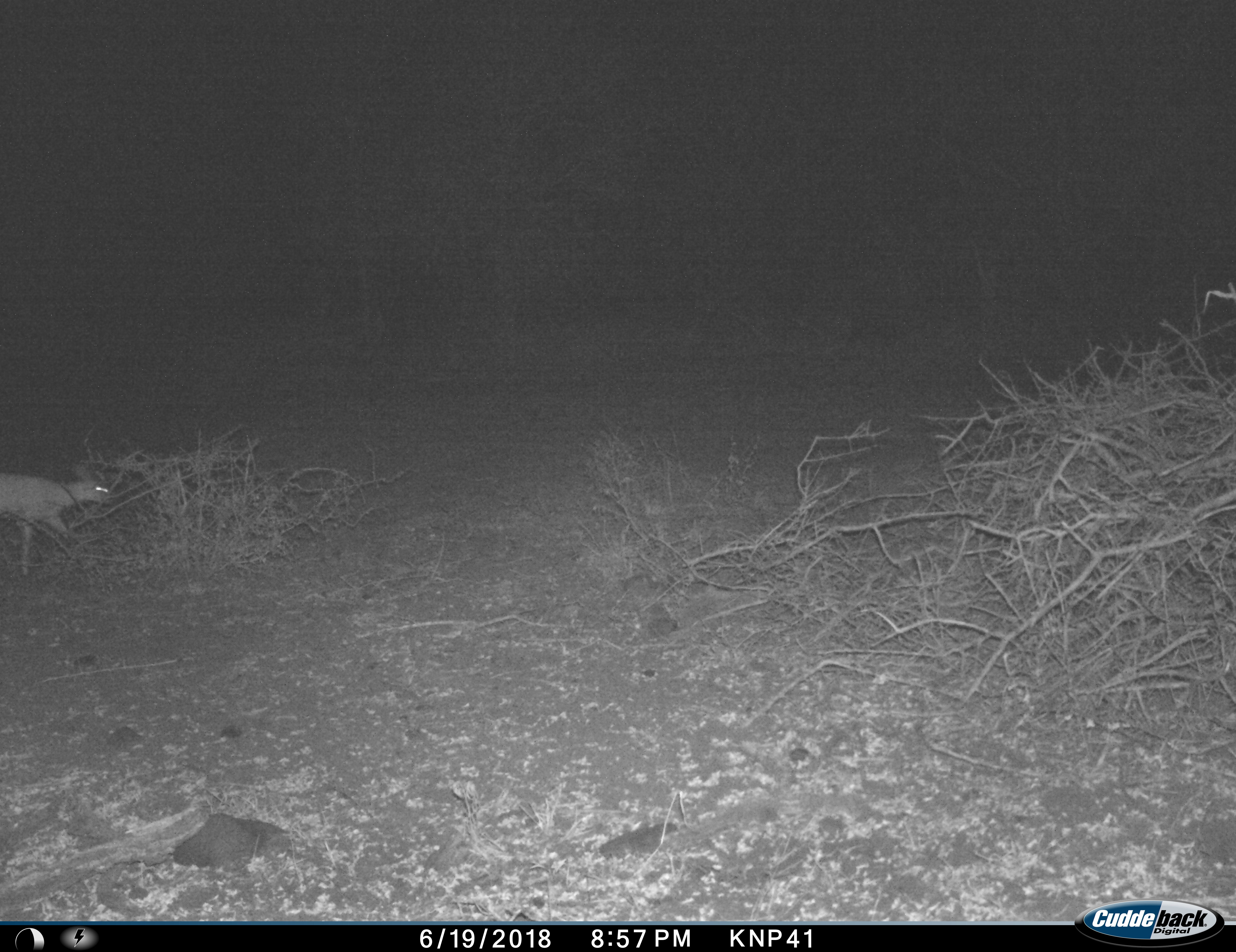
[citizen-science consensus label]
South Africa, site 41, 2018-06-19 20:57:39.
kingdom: Animalia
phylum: Chordata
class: Mammalia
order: Artiodactyla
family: Bovidae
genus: Madoqua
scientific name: Madoqua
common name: dikdik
Dikdik (Madoqua), count 1. Behavior (volunteer vote fractions): standing 0%, resting 0%, moving 100%, interacting 0%. Young present (vote fraction): 0%. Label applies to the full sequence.